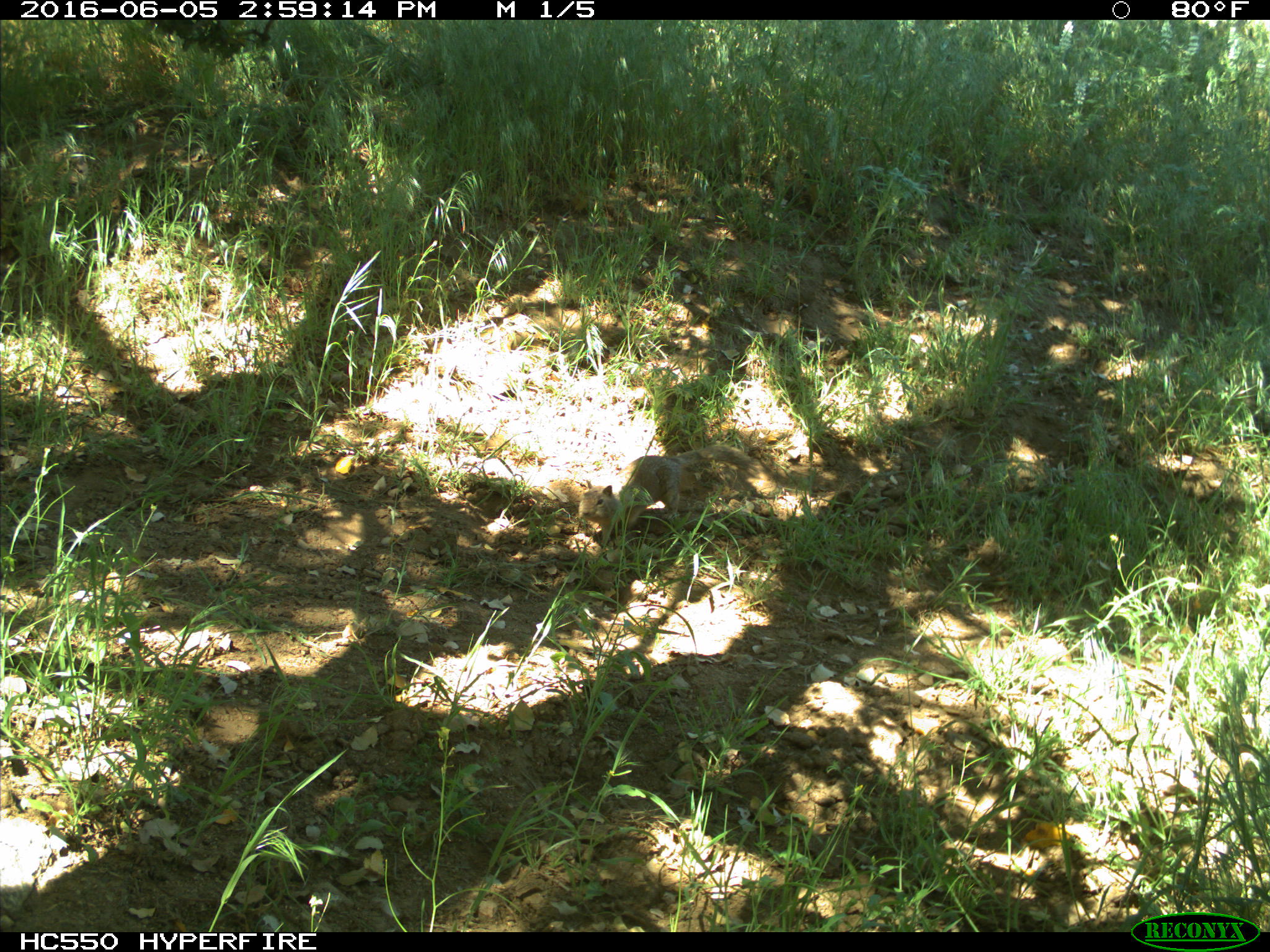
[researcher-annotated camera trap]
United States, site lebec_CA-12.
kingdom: Animalia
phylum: Chordata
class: Mammalia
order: Rodentia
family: Sciuridae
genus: Otospermophilus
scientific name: Otospermophilus beecheyi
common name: california ground squirrel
Otospermophilus beecheyi (california ground squirrel).